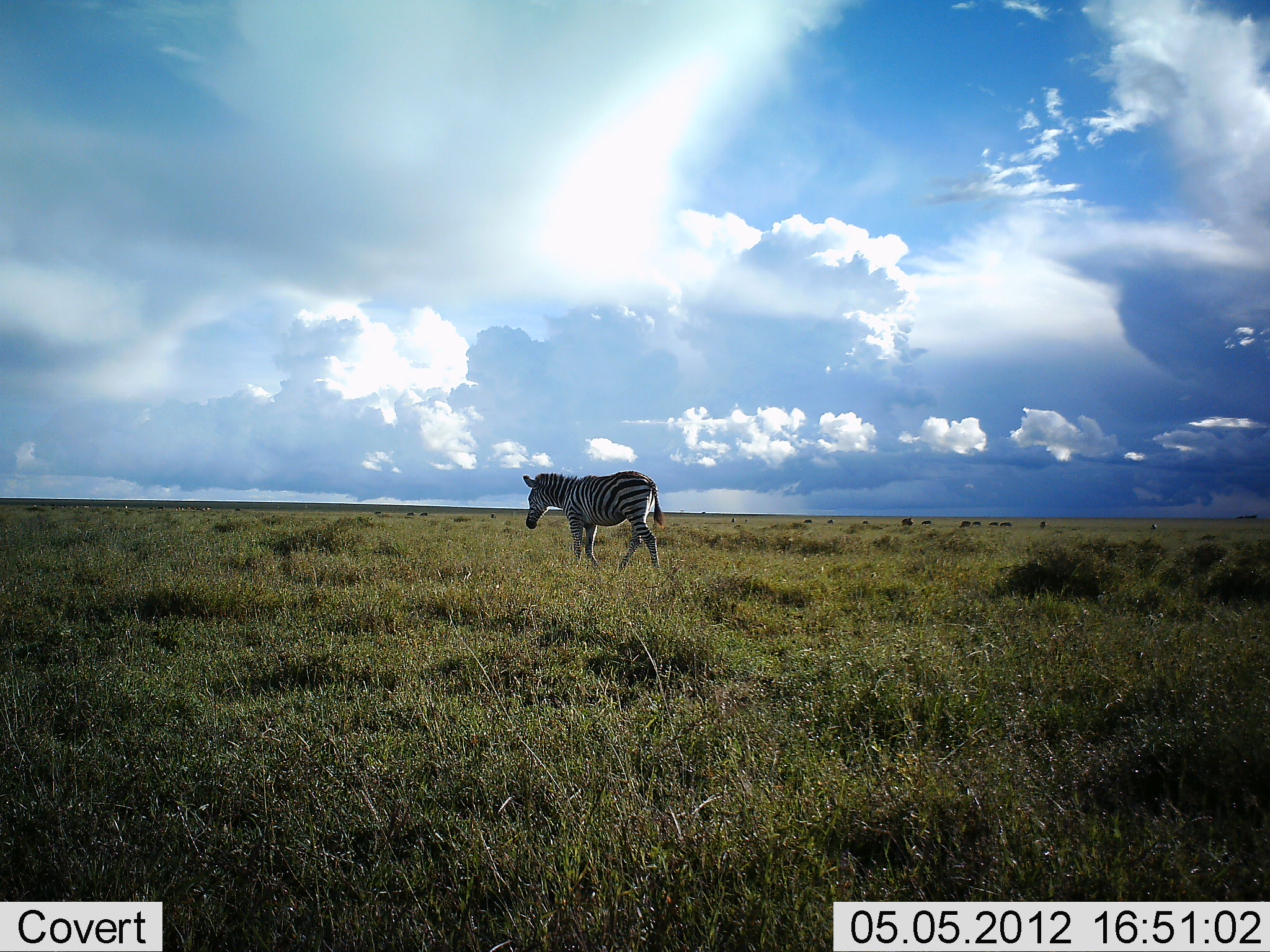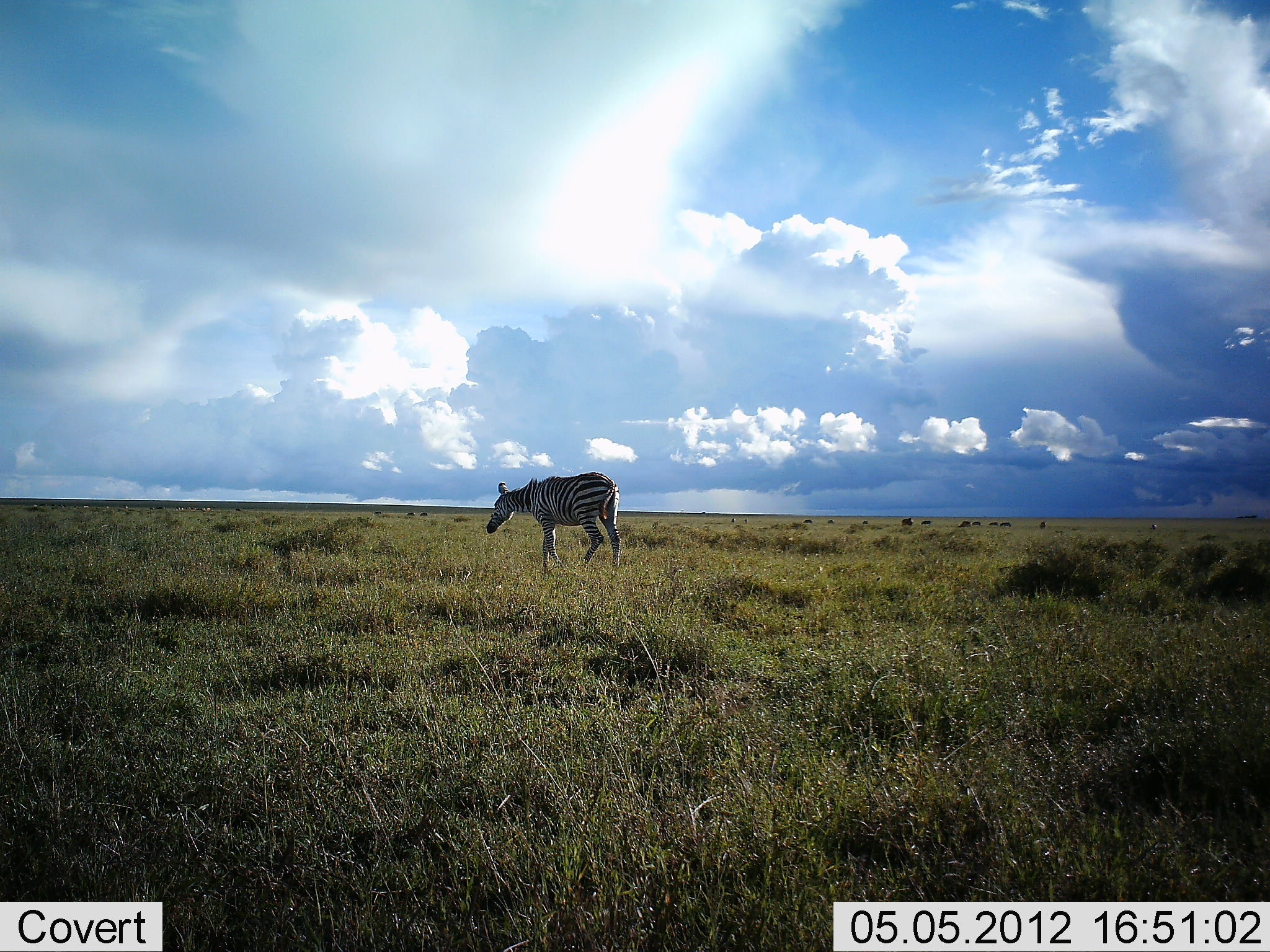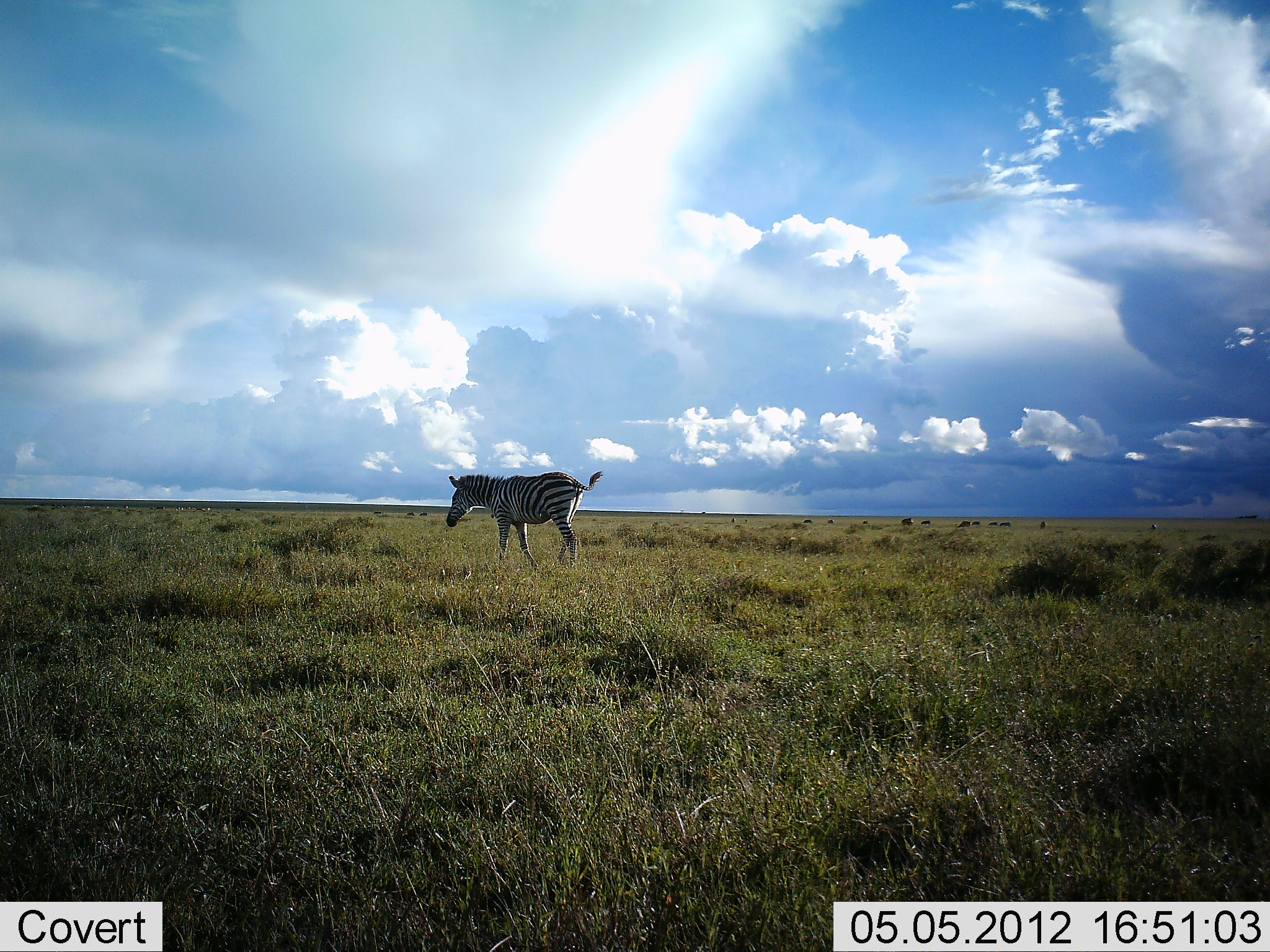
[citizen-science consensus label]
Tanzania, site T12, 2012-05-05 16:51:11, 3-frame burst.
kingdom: Animalia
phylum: Chordata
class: Mammalia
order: Perissodactyla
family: Equidae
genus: Equus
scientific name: Equus quagga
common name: plains zebra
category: zebra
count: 1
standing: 10%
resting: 0%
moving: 100%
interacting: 0%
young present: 0%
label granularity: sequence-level